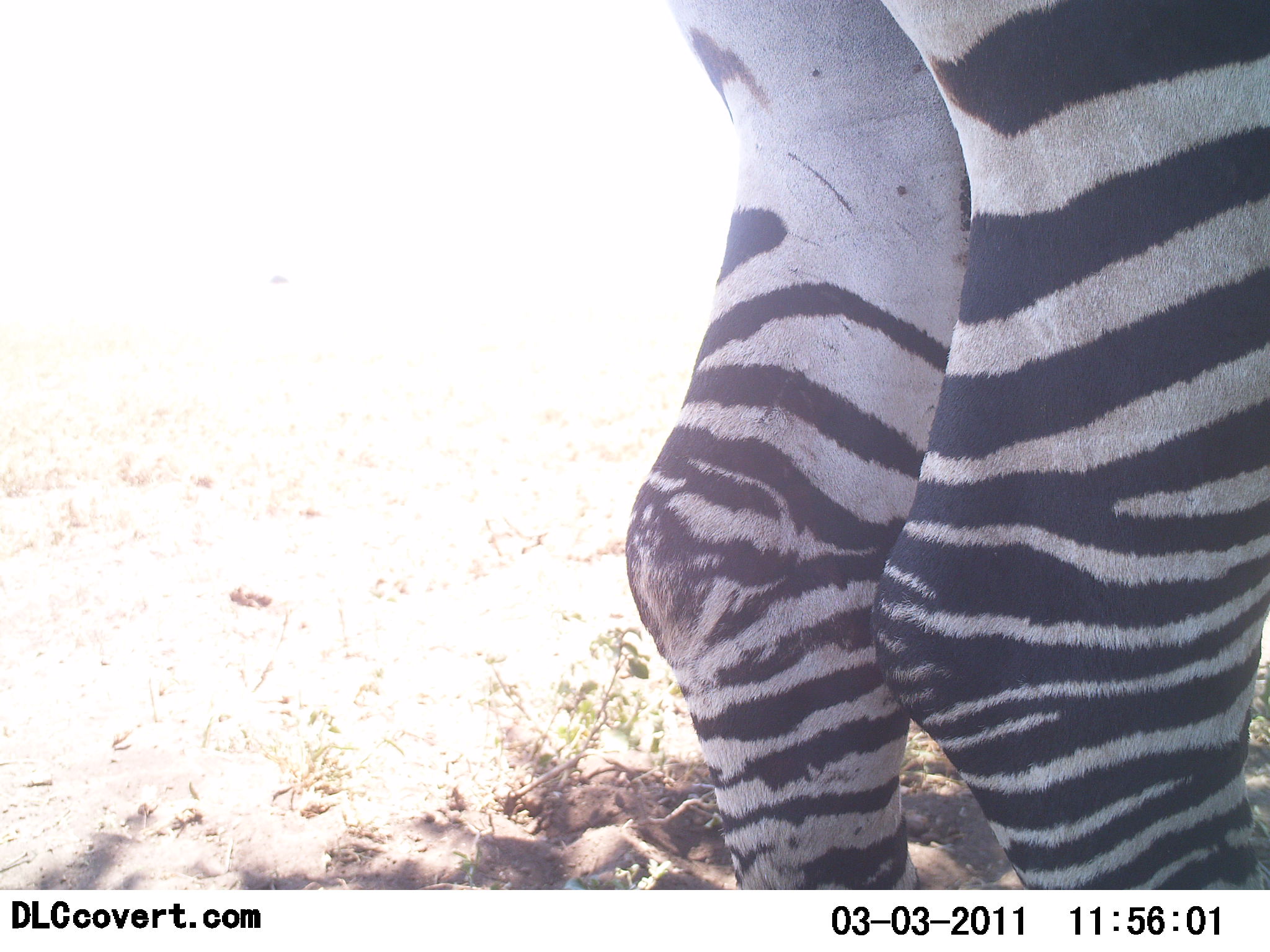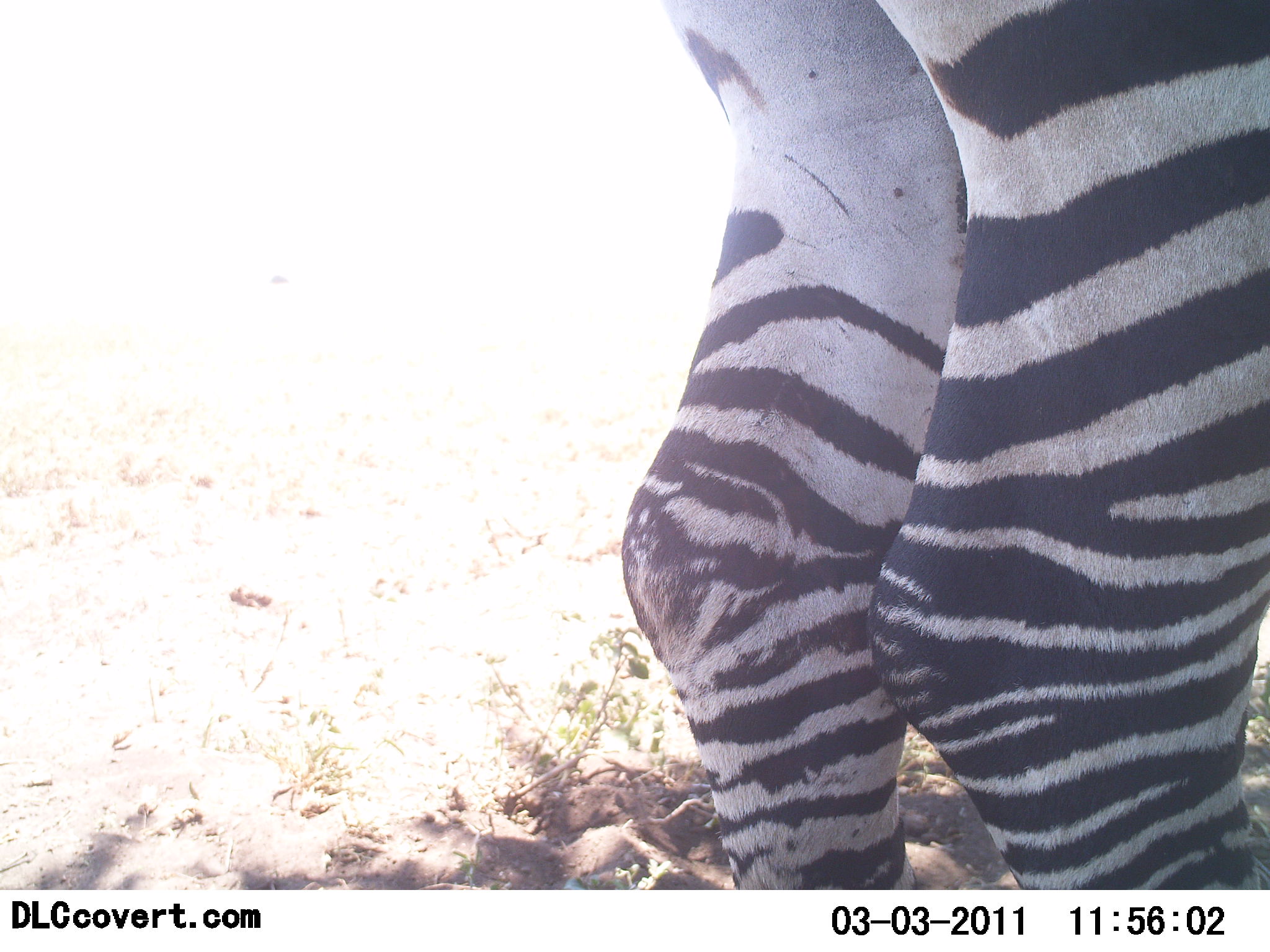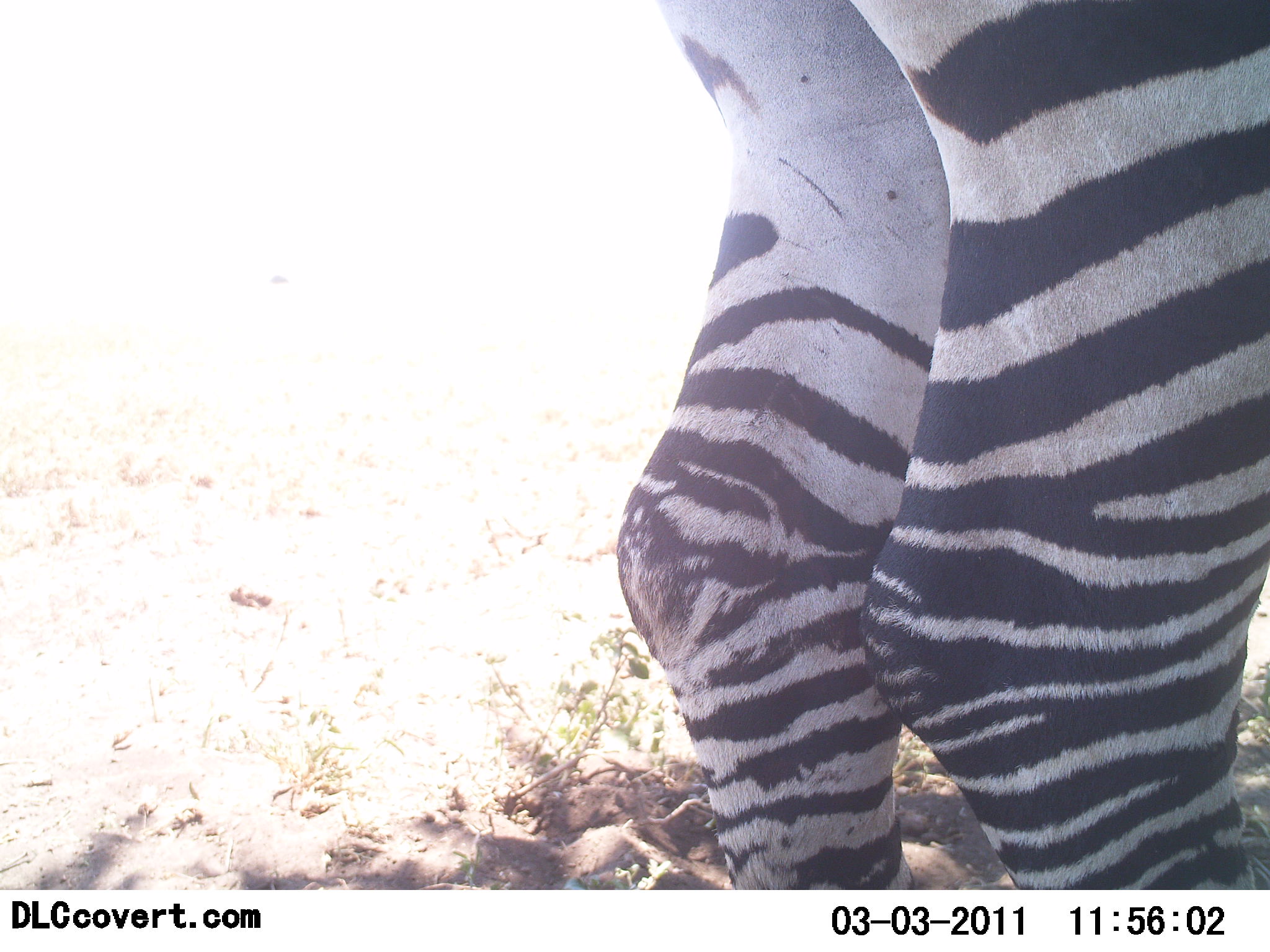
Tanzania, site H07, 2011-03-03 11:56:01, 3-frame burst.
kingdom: Animalia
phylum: Chordata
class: Mammalia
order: Perissodactyla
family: Equidae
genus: Equus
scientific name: Equus quagga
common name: plains zebra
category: zebra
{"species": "zebra (plains zebra) (Equus quagga)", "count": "1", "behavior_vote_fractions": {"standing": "100%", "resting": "0%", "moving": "0%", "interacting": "0%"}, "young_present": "0%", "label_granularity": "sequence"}